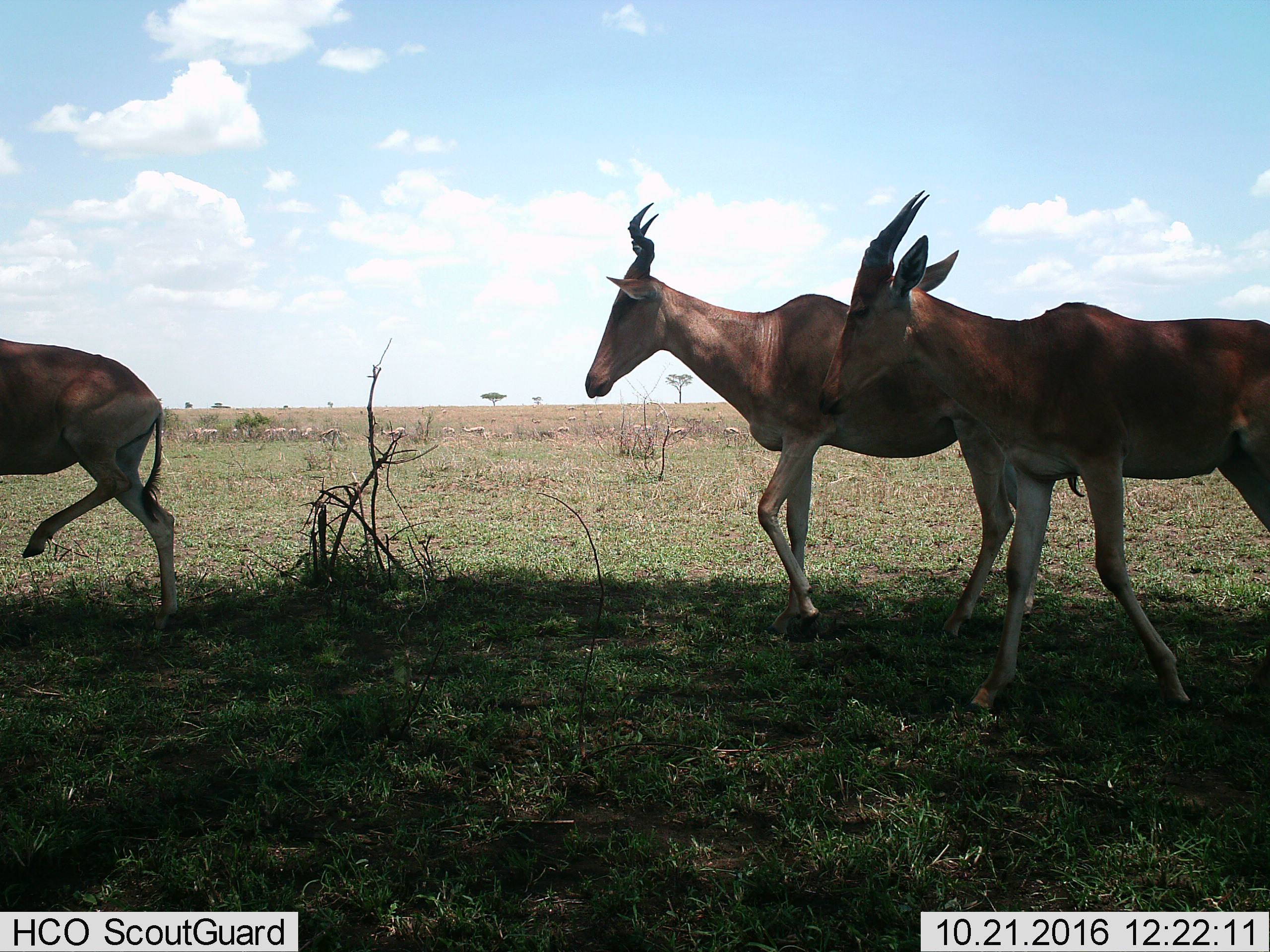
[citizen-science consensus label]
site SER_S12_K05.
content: unidentified animal